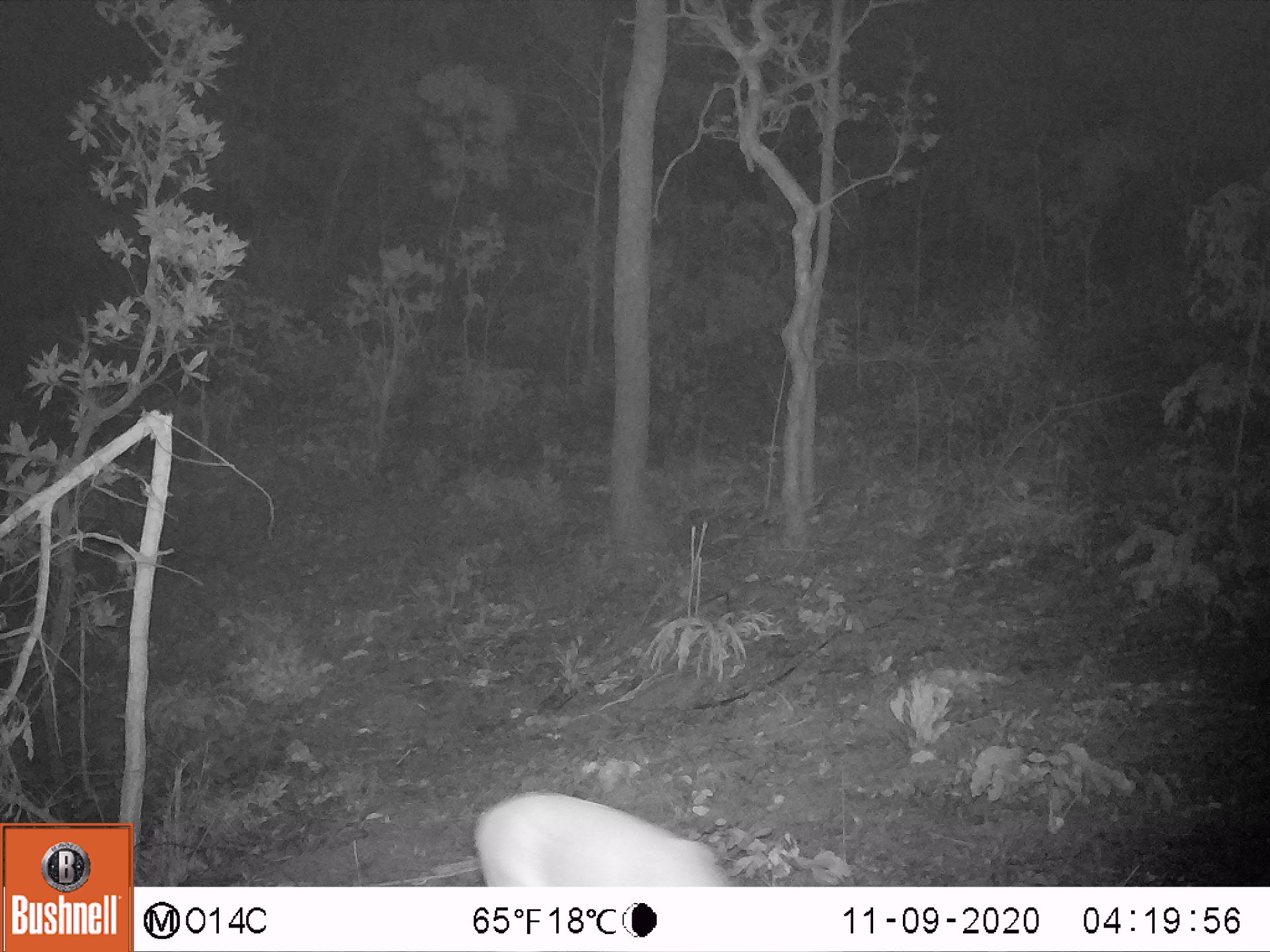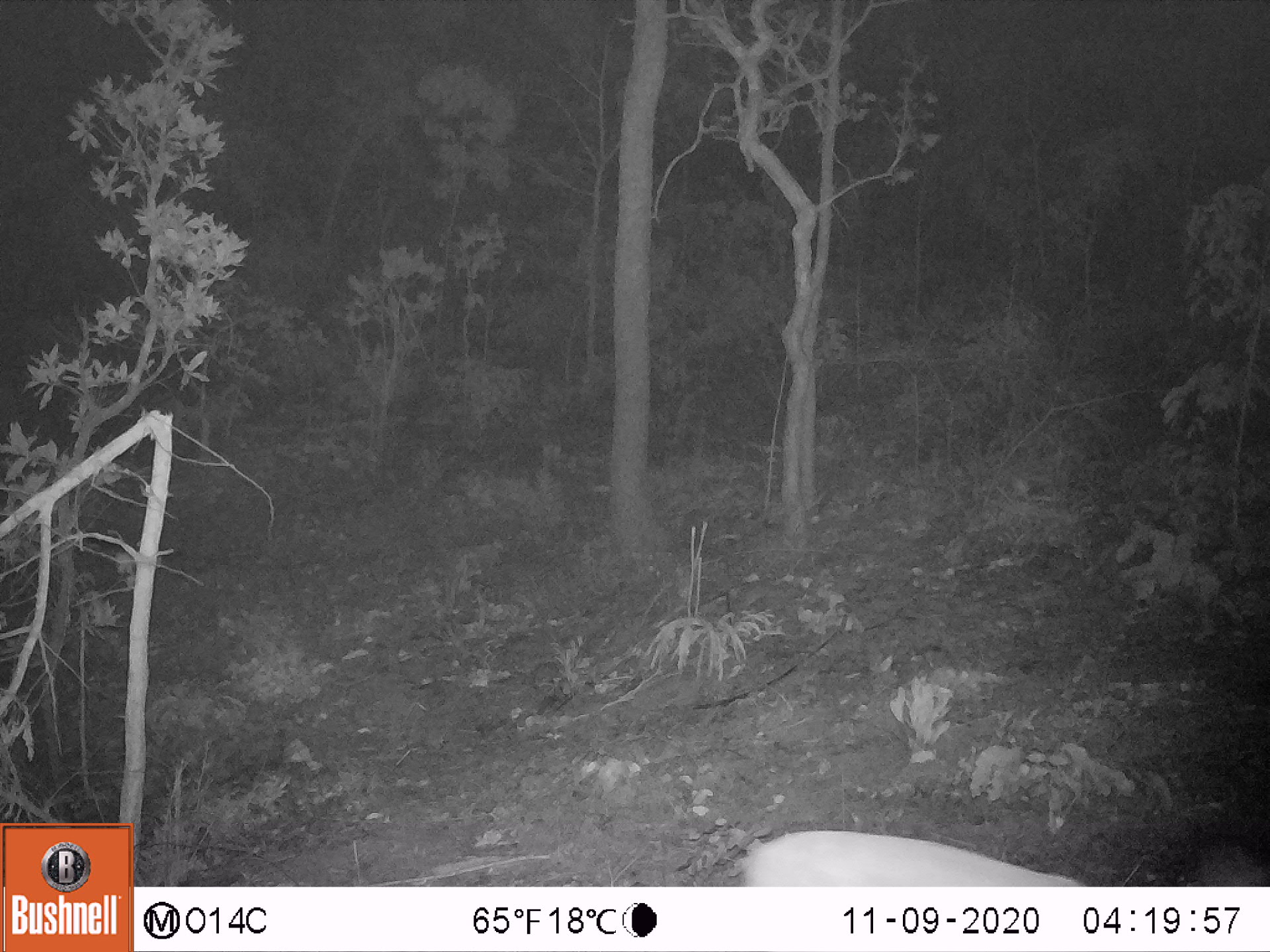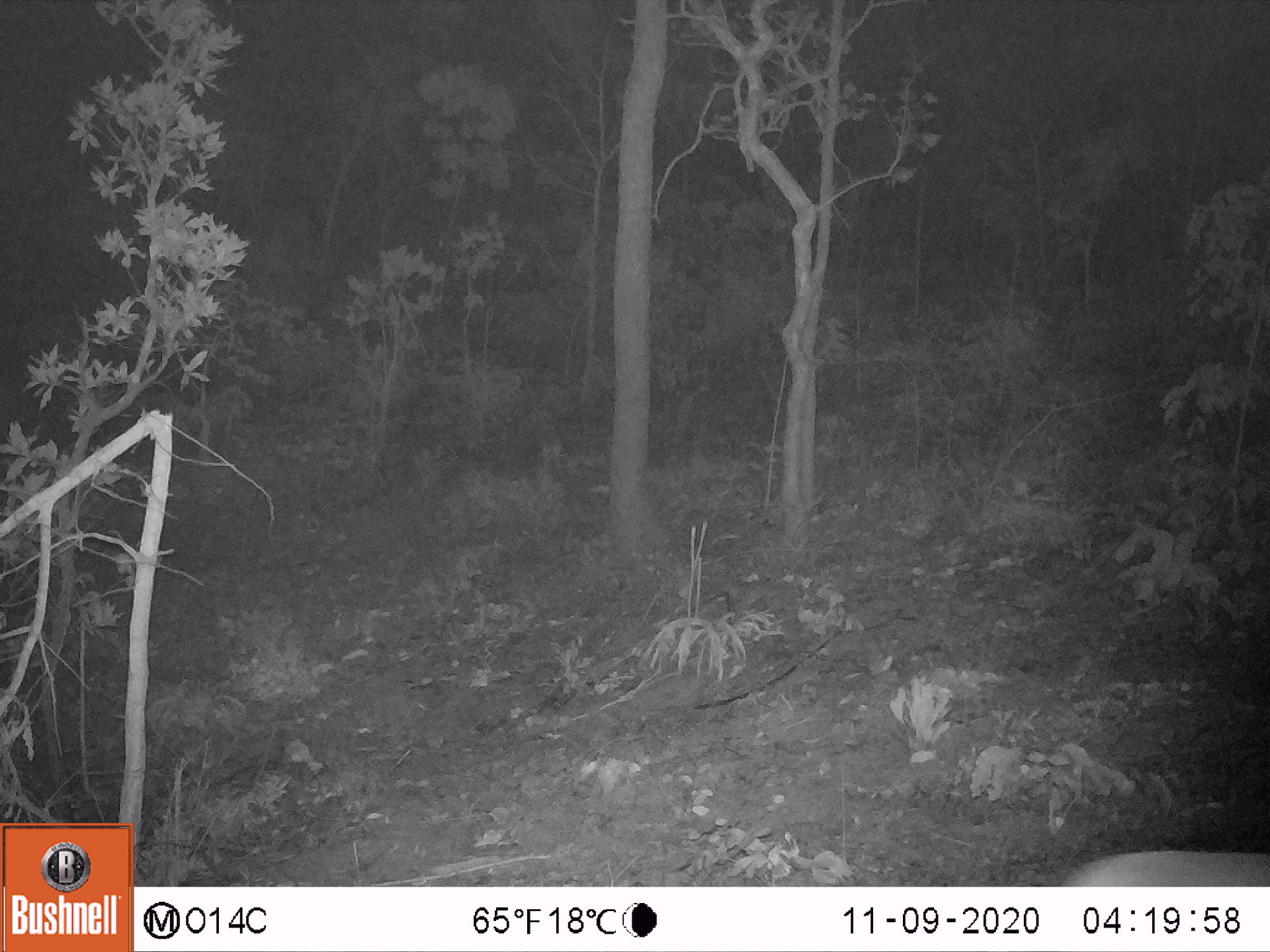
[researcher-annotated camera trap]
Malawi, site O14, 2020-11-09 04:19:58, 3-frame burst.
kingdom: Animalia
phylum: Chordata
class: Mammalia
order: Artiodactyla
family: Bovidae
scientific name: Antilopinae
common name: small antelope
Small antelope (Antilopinae), count 1.